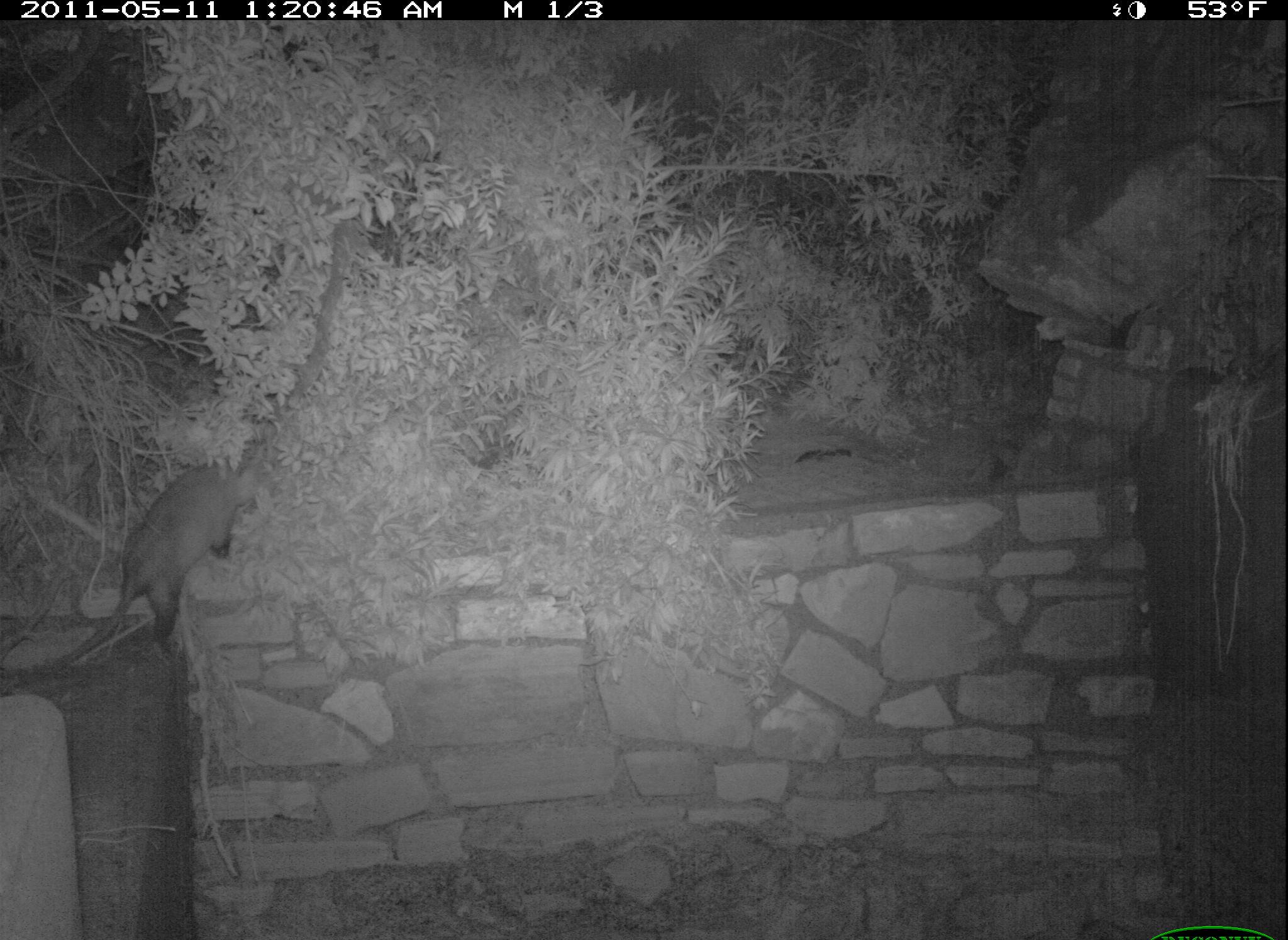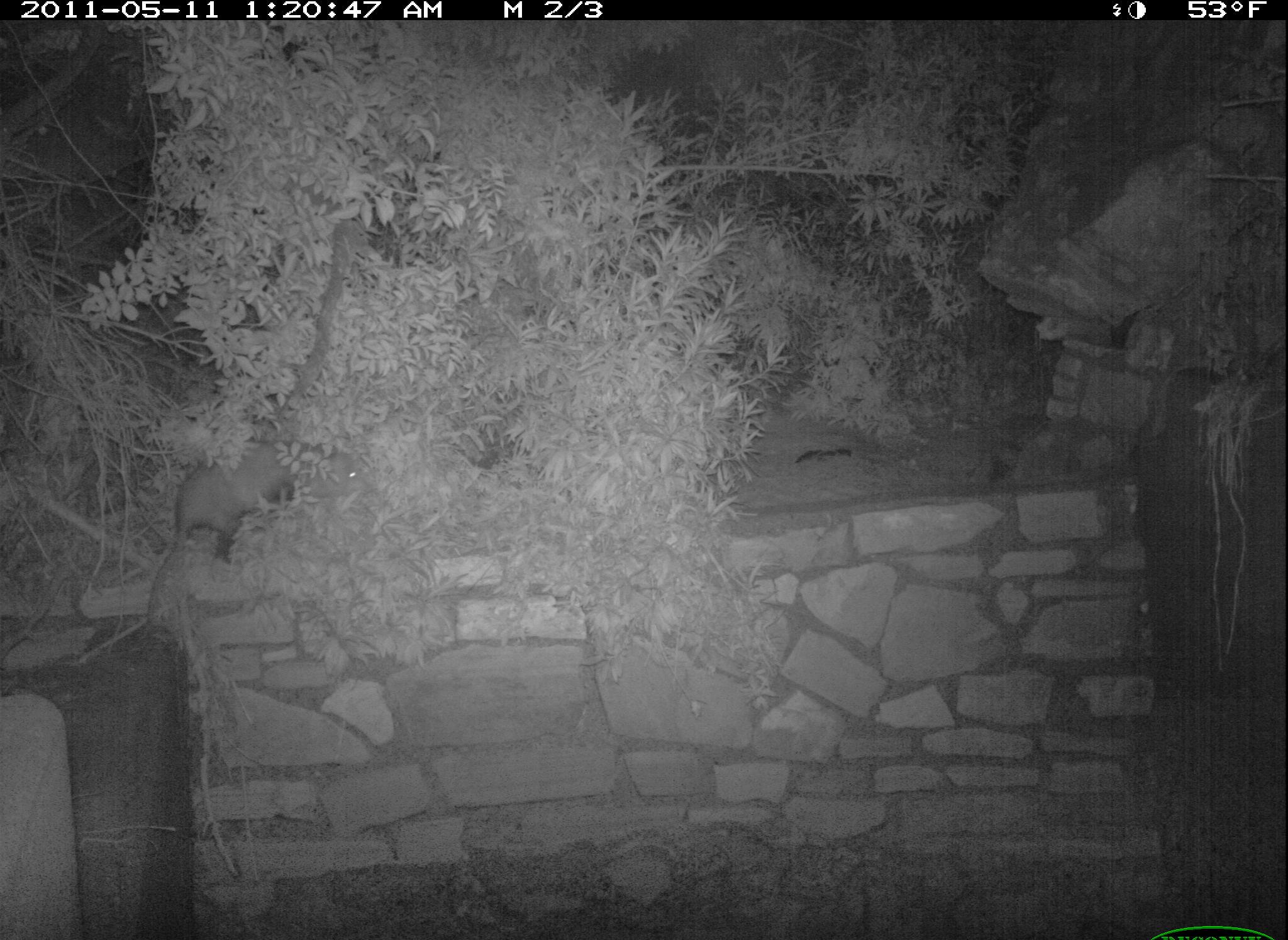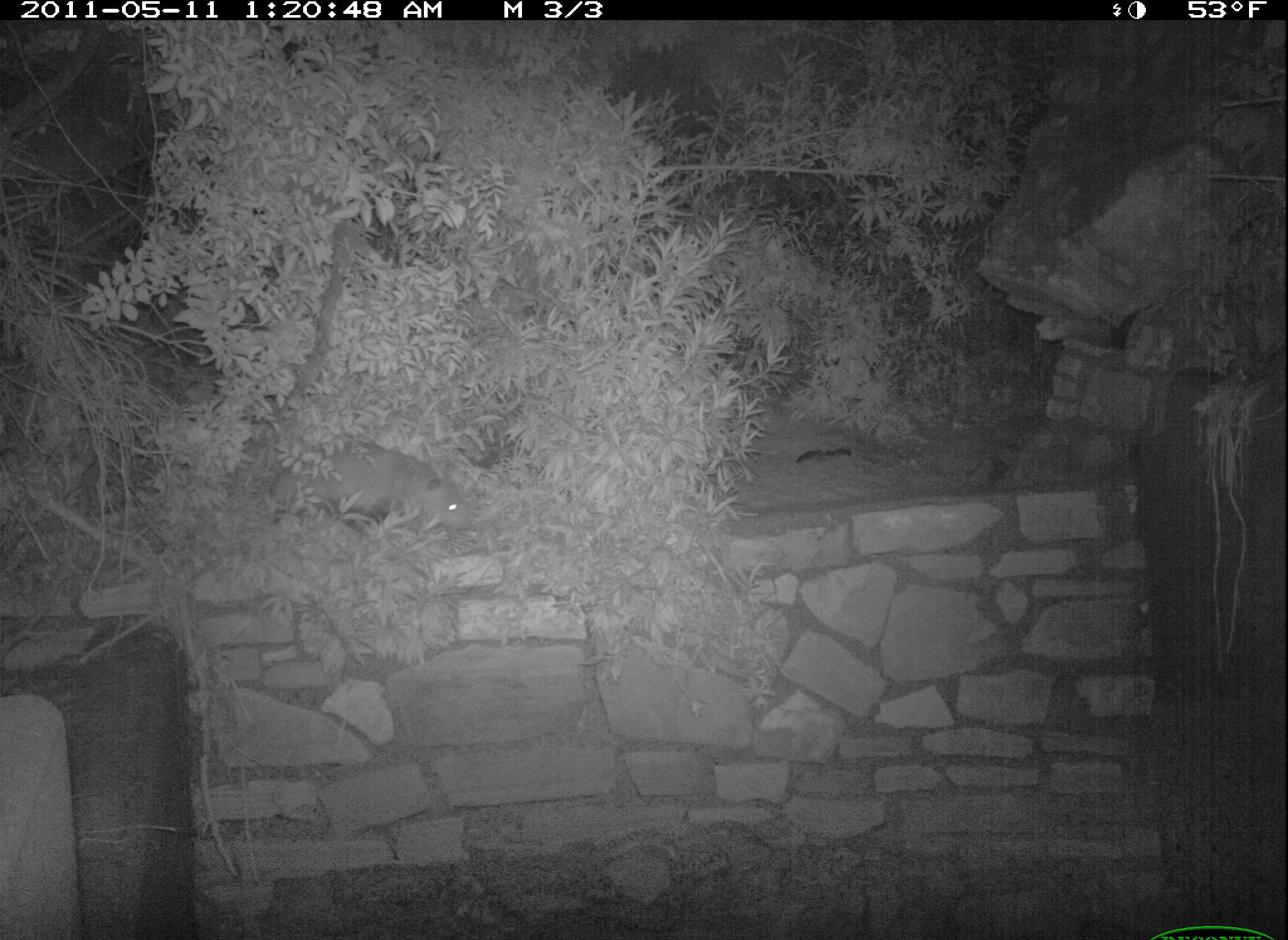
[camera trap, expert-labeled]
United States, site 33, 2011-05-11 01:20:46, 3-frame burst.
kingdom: Animalia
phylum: Chordata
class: Mammalia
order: Didelphimorphia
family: Didelphidae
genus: Didelphis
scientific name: Didelphis virginiana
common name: virginia opossum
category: opossum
Opossum (virginia opossum) (Didelphis virginiana).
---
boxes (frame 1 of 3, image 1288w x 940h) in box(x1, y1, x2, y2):
opossum: box(24, 428, 262, 699)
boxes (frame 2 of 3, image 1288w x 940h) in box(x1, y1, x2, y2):
opossum: box(142, 408, 299, 631)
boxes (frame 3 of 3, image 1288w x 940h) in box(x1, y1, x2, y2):
opossum: box(274, 403, 496, 564)